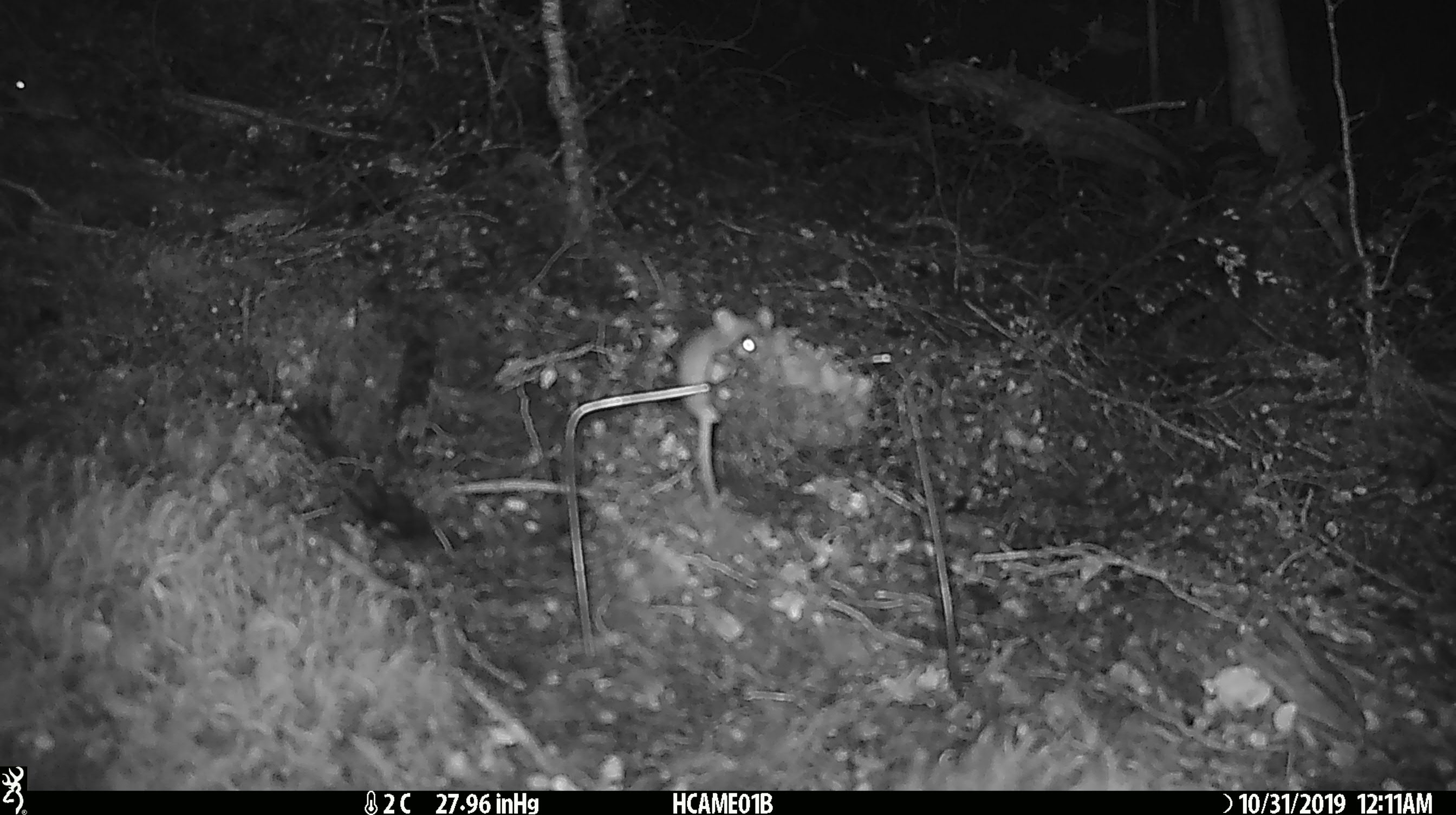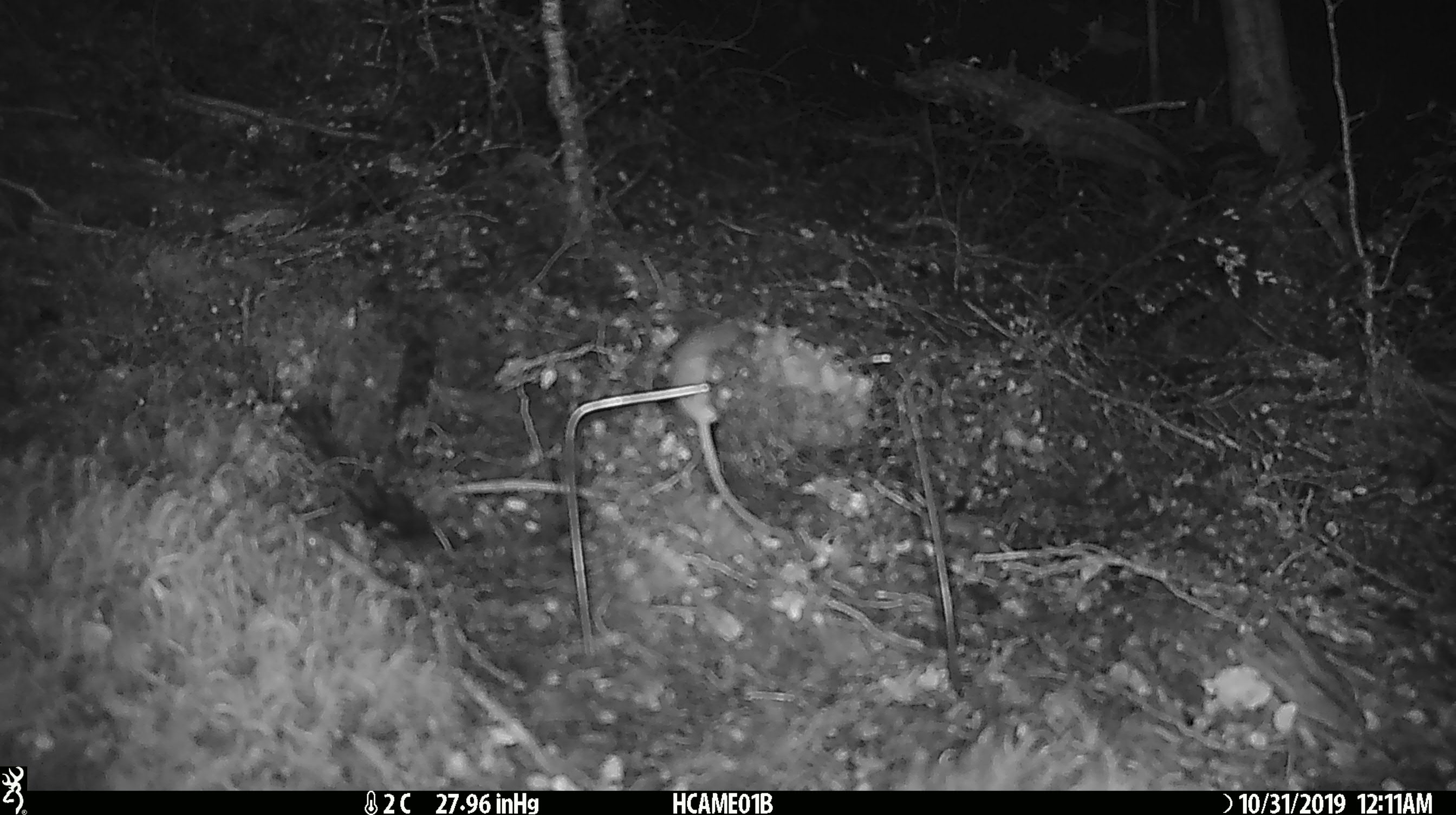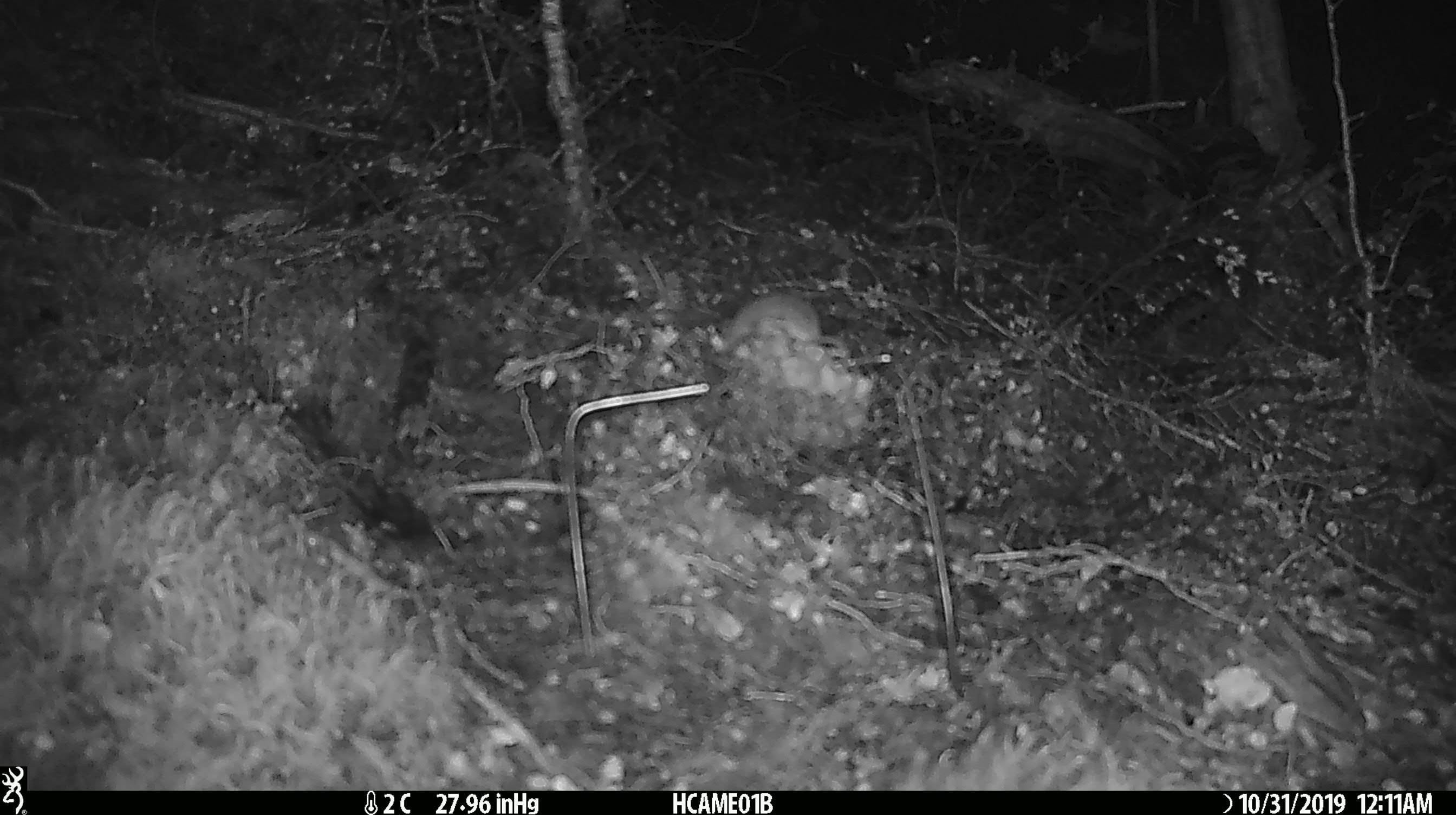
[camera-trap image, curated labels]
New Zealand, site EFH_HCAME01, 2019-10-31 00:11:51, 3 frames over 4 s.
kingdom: Animalia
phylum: Chordata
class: Mammalia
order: Rodentia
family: Muridae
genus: Mus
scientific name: Mus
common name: mouse